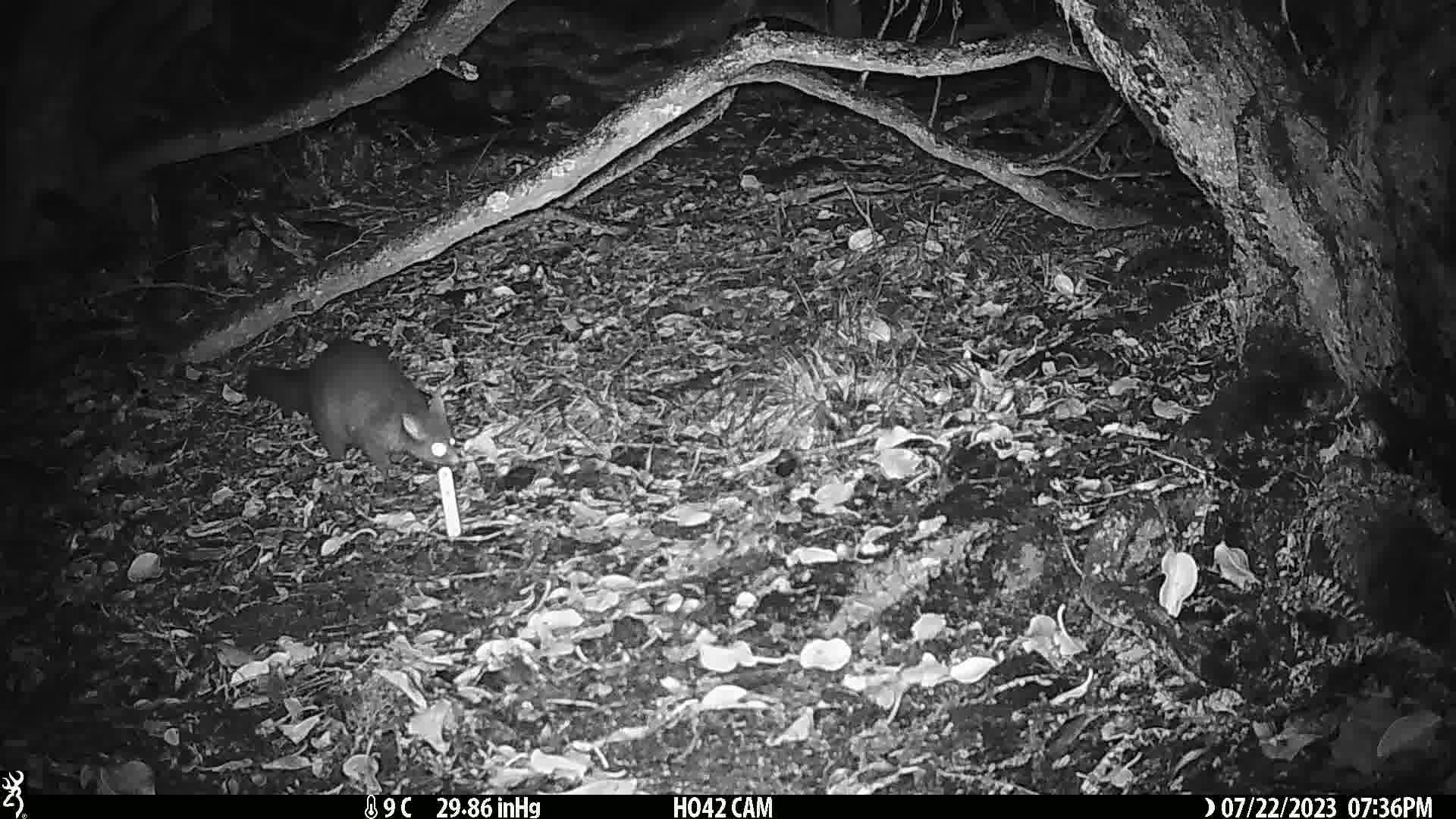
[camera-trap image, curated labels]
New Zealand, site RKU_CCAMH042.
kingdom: Animalia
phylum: Chordata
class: Mammalia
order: Diprotodontia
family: Phalangeridae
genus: Trichosurus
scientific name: Trichosurus vulpecula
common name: common brushtail possum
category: possum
Possum (common brushtail possum) (Trichosurus vulpecula).